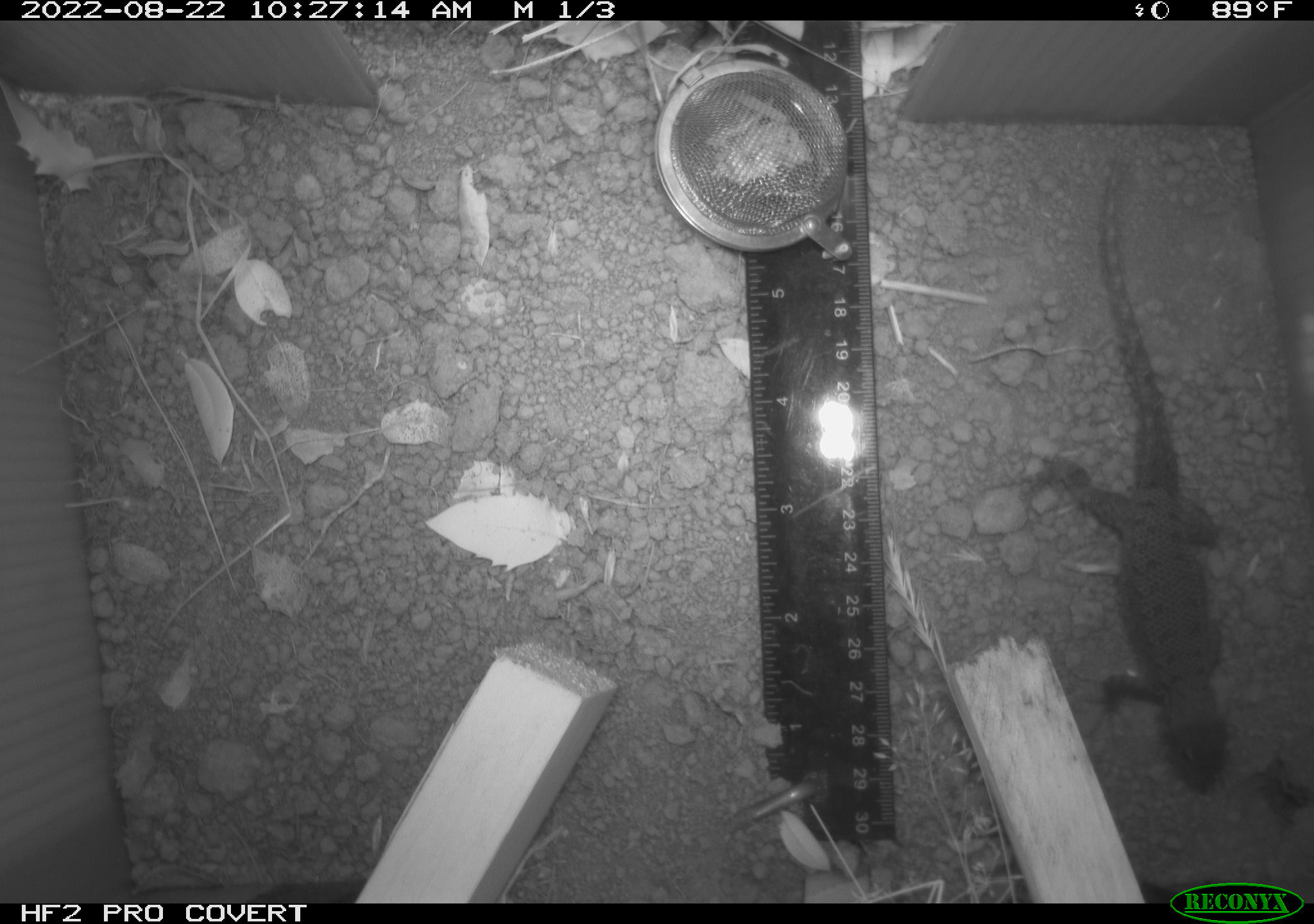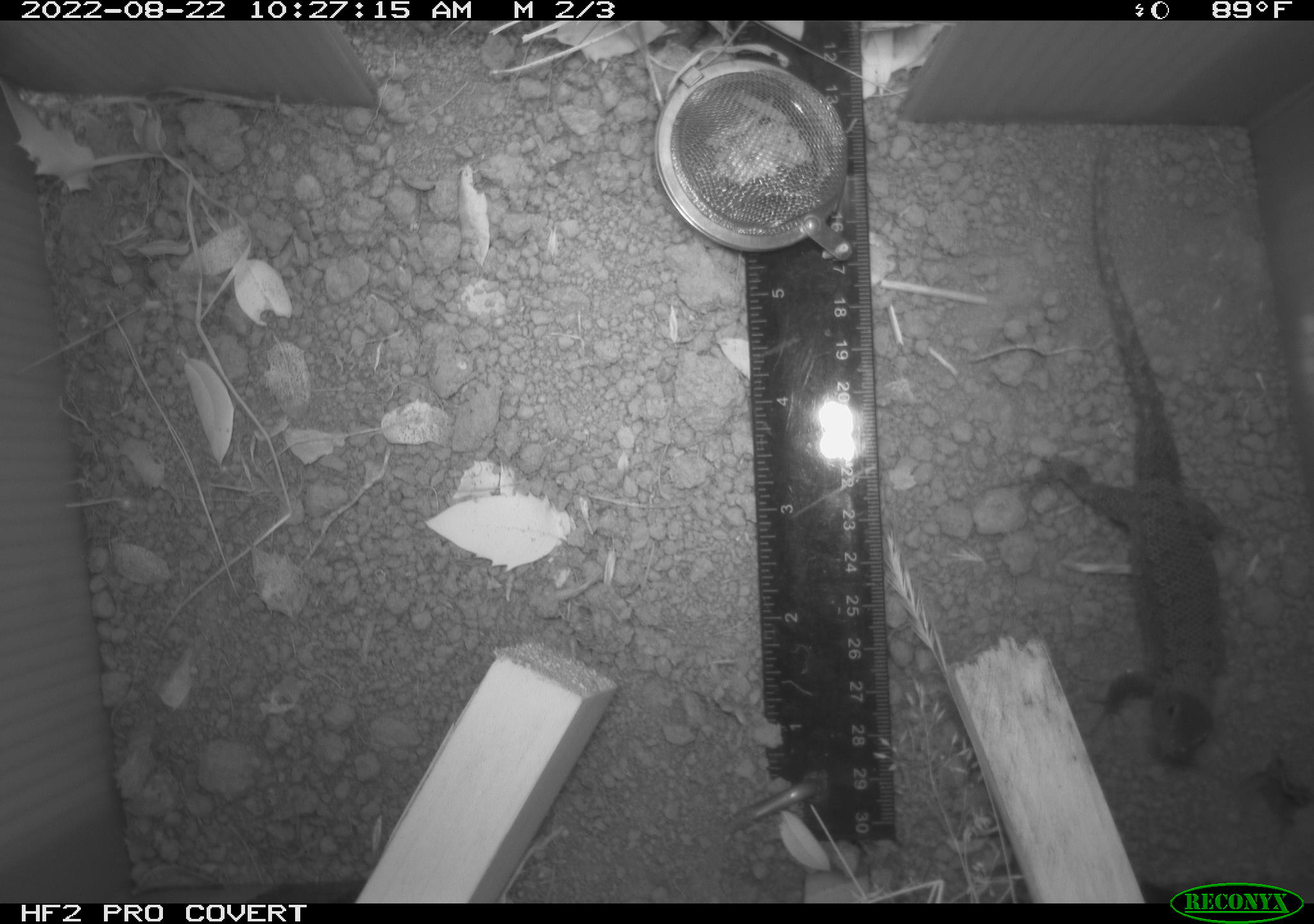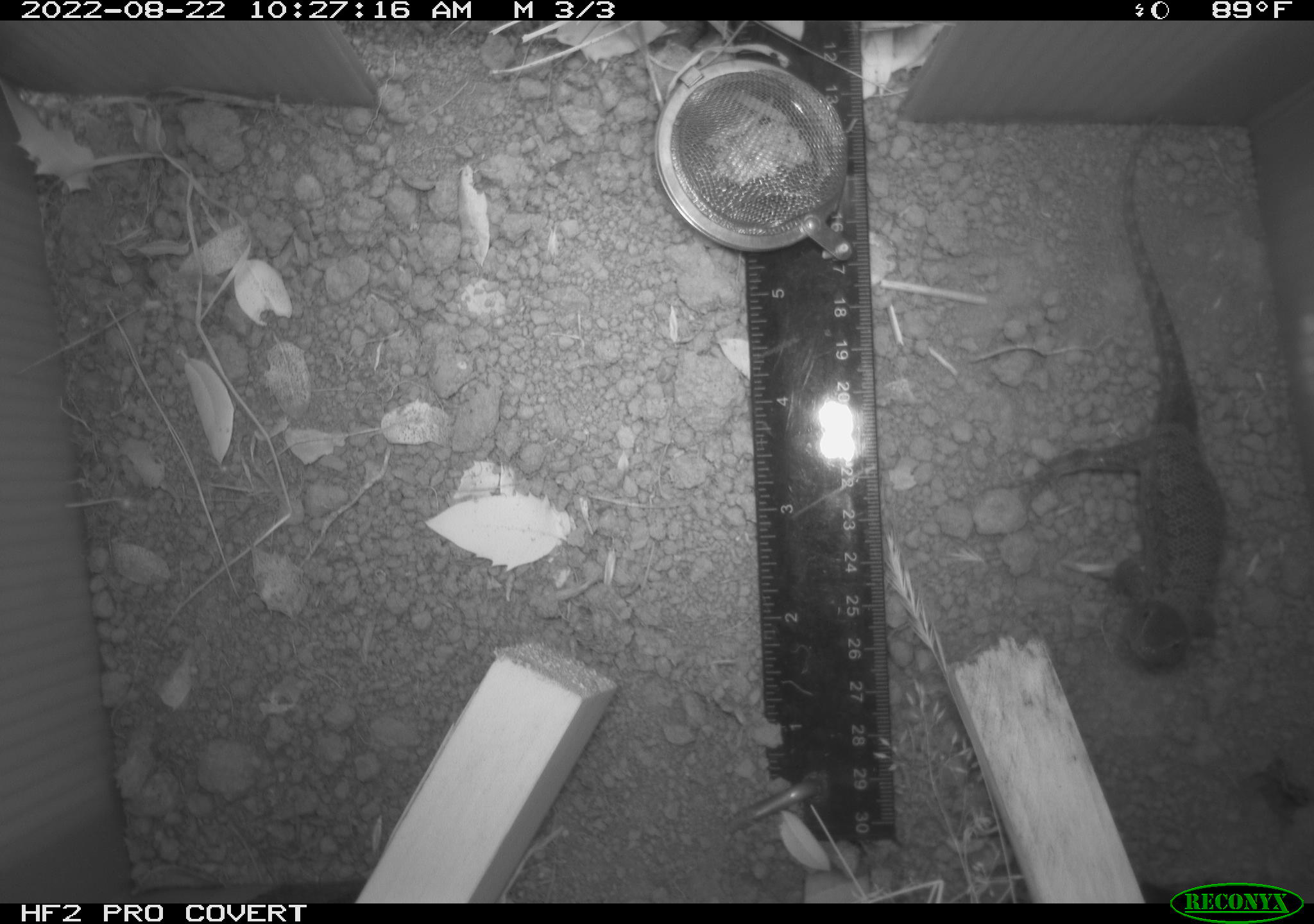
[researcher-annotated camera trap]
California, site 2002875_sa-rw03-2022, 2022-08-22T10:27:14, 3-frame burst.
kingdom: Animalia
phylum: Chordata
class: Reptilia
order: Squamata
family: Phrynosomatidae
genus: Sceloporus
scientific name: Sceloporus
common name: spiny lizards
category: sceloporus species